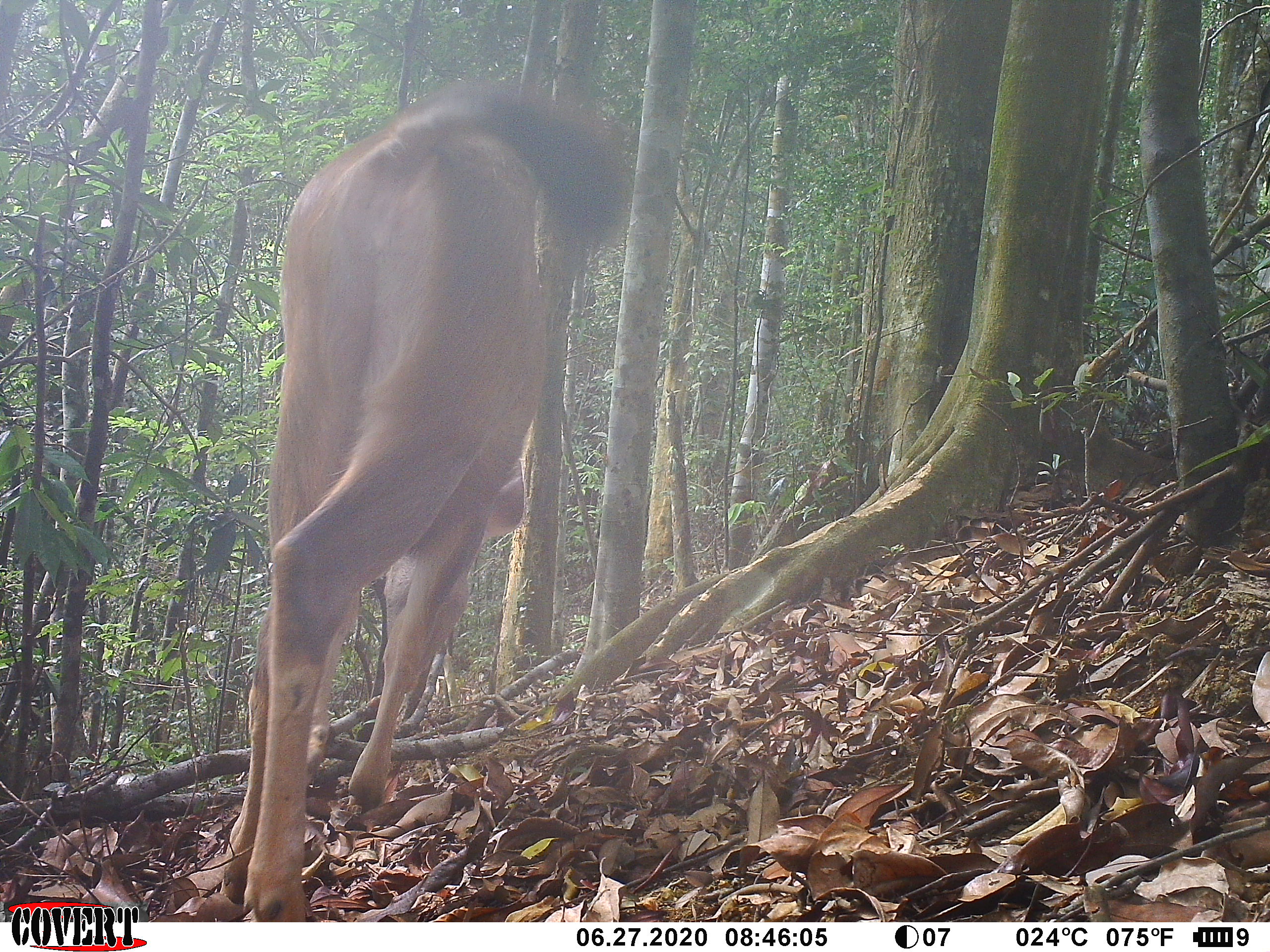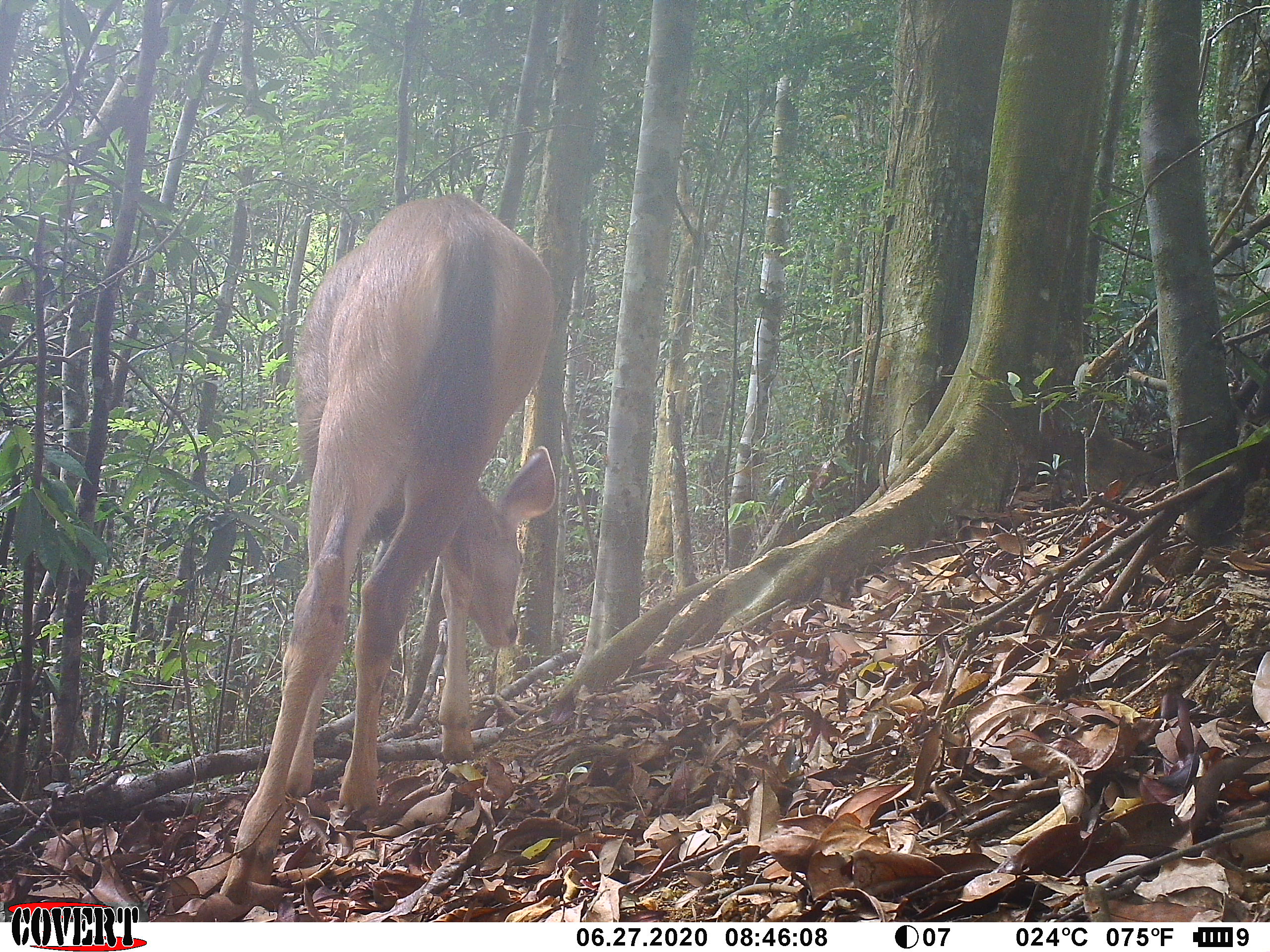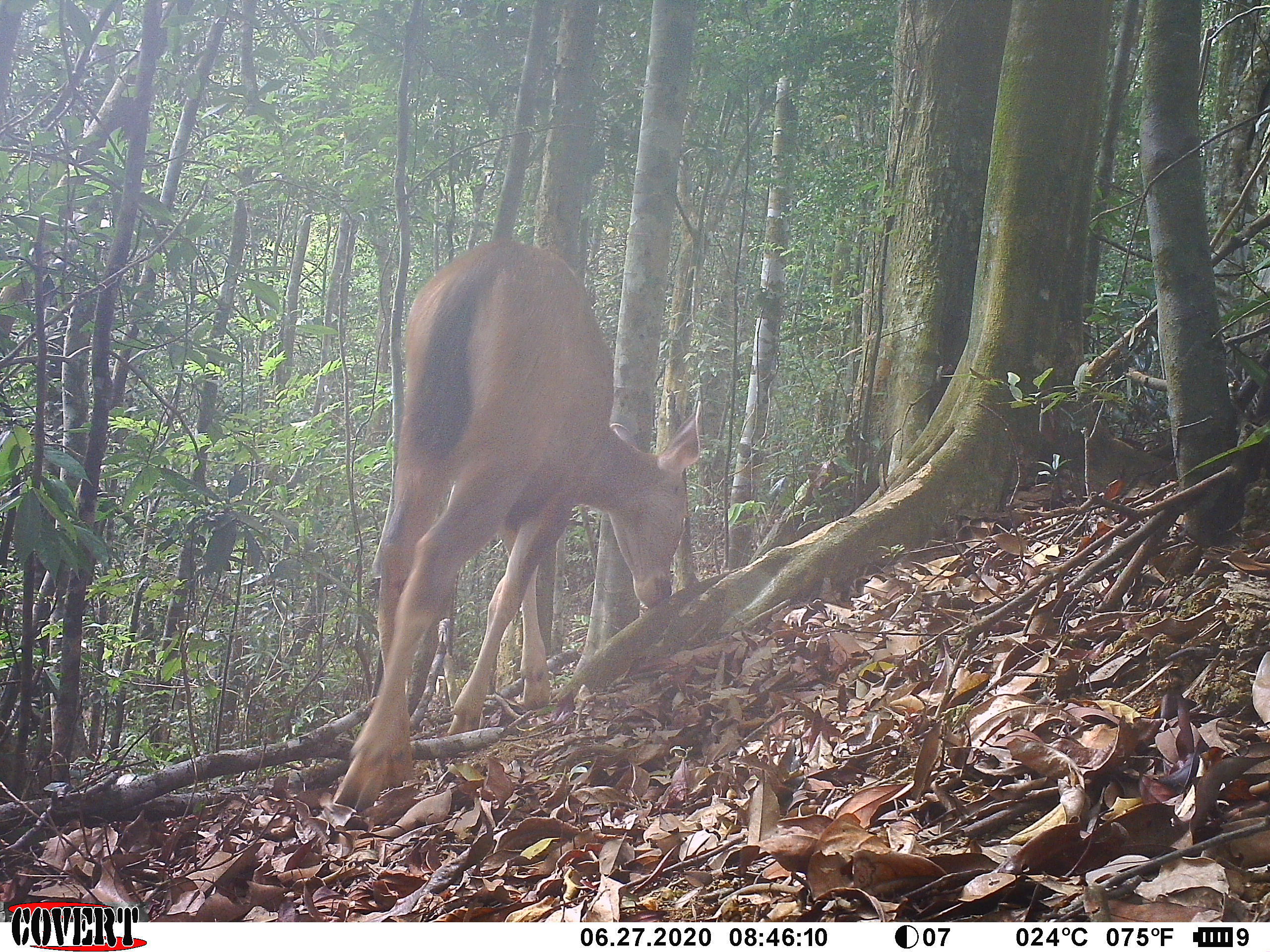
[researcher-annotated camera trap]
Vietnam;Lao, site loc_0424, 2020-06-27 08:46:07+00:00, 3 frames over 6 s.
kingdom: Animalia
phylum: Chordata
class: Mammalia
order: Artiodactyla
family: Cervidae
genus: Rusa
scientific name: Rusa unicolor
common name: sambar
Sambar (Rusa unicolor). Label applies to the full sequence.